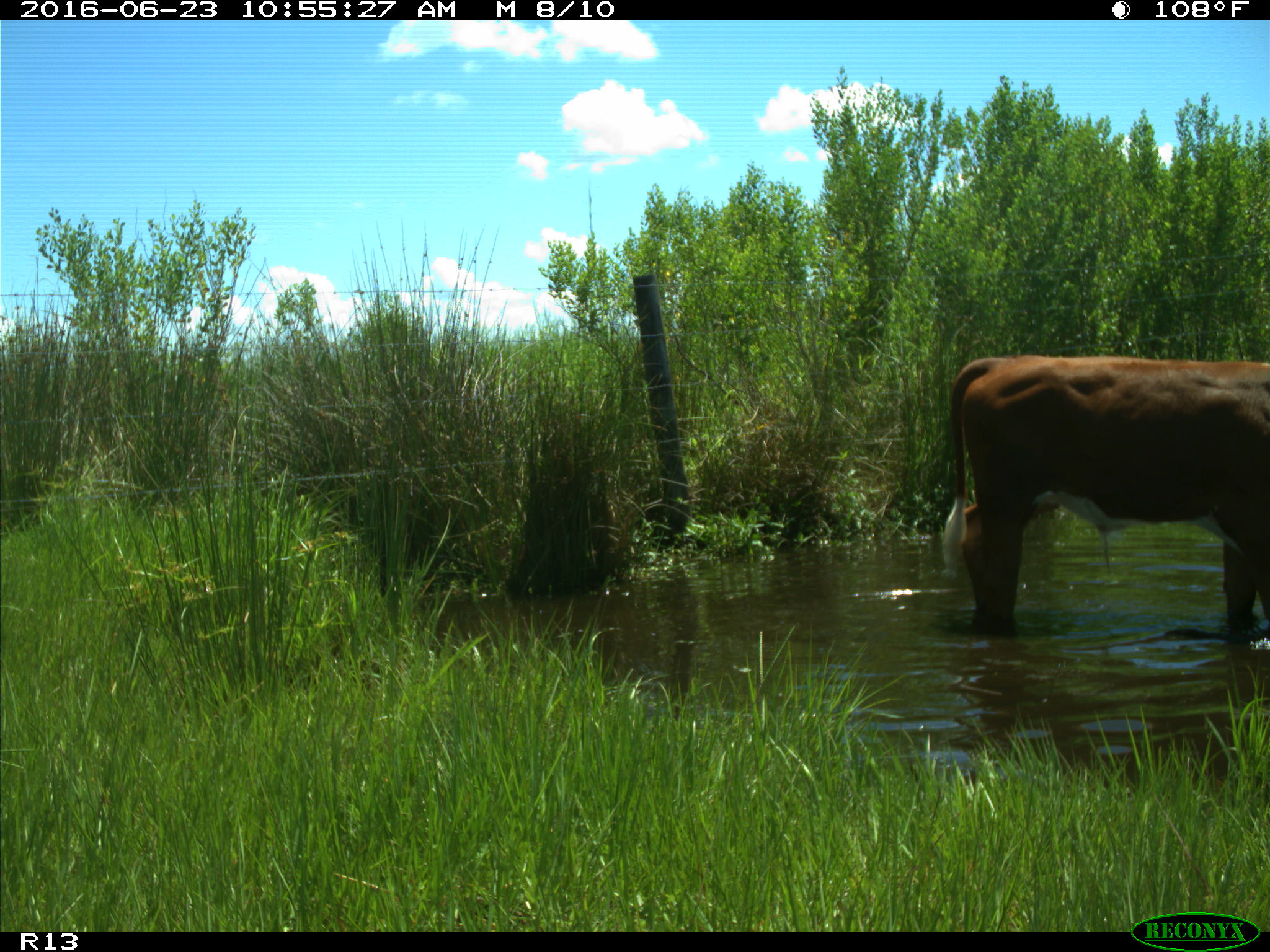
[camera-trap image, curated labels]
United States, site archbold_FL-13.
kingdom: Animalia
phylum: Chordata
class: Mammalia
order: Artiodactyla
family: Bovidae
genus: Bos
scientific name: Bos taurus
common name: domestic cow